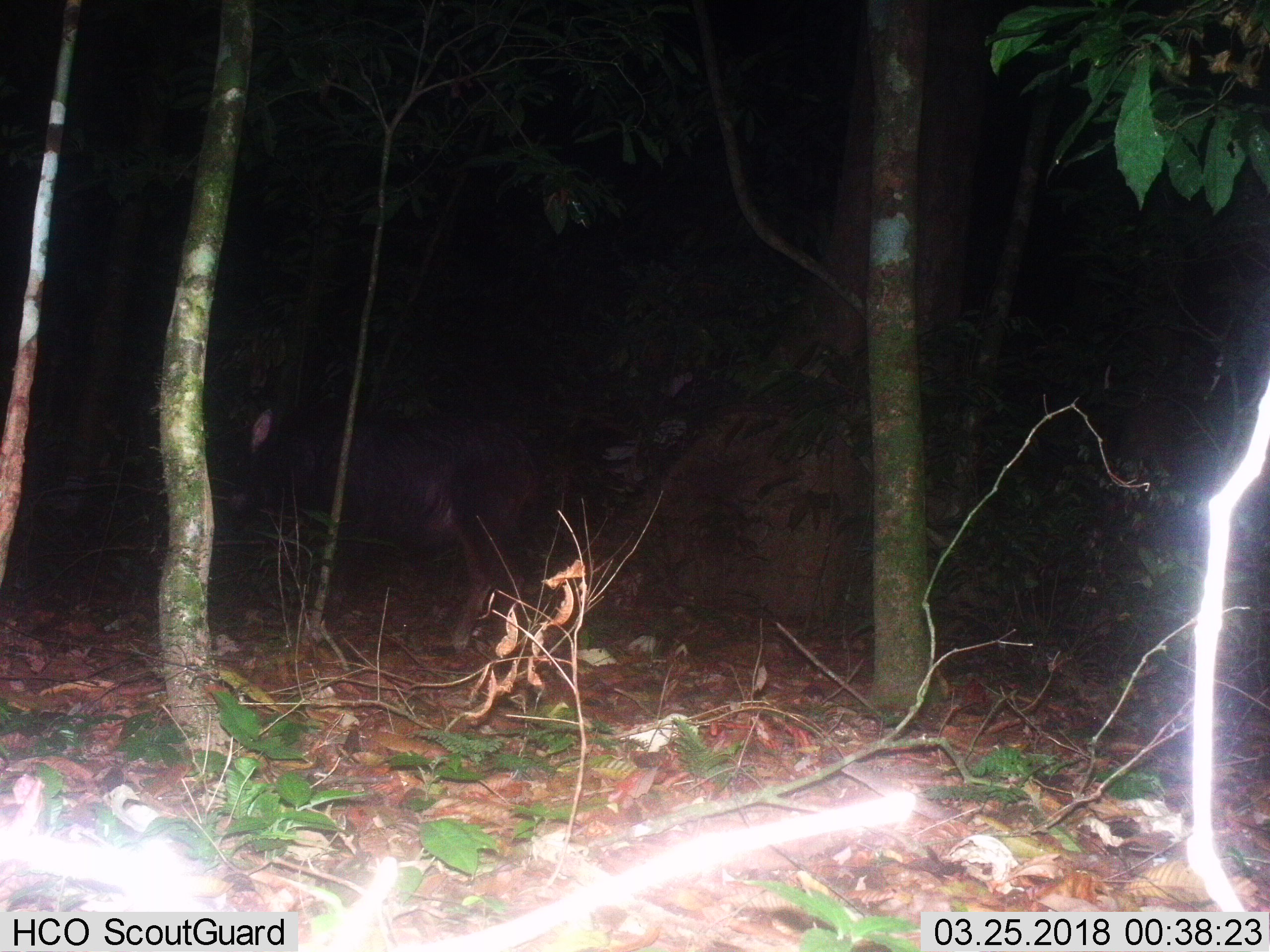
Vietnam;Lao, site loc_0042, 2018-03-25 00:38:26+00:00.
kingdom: Animalia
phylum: Chordata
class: Mammalia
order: Artiodactyla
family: Bovidae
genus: Capricornis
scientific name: Capricornis sumatraensis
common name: chinese serow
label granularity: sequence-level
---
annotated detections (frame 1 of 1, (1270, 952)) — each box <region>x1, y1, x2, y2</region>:
chinese serow: <region>223, 407, 539, 653</region>